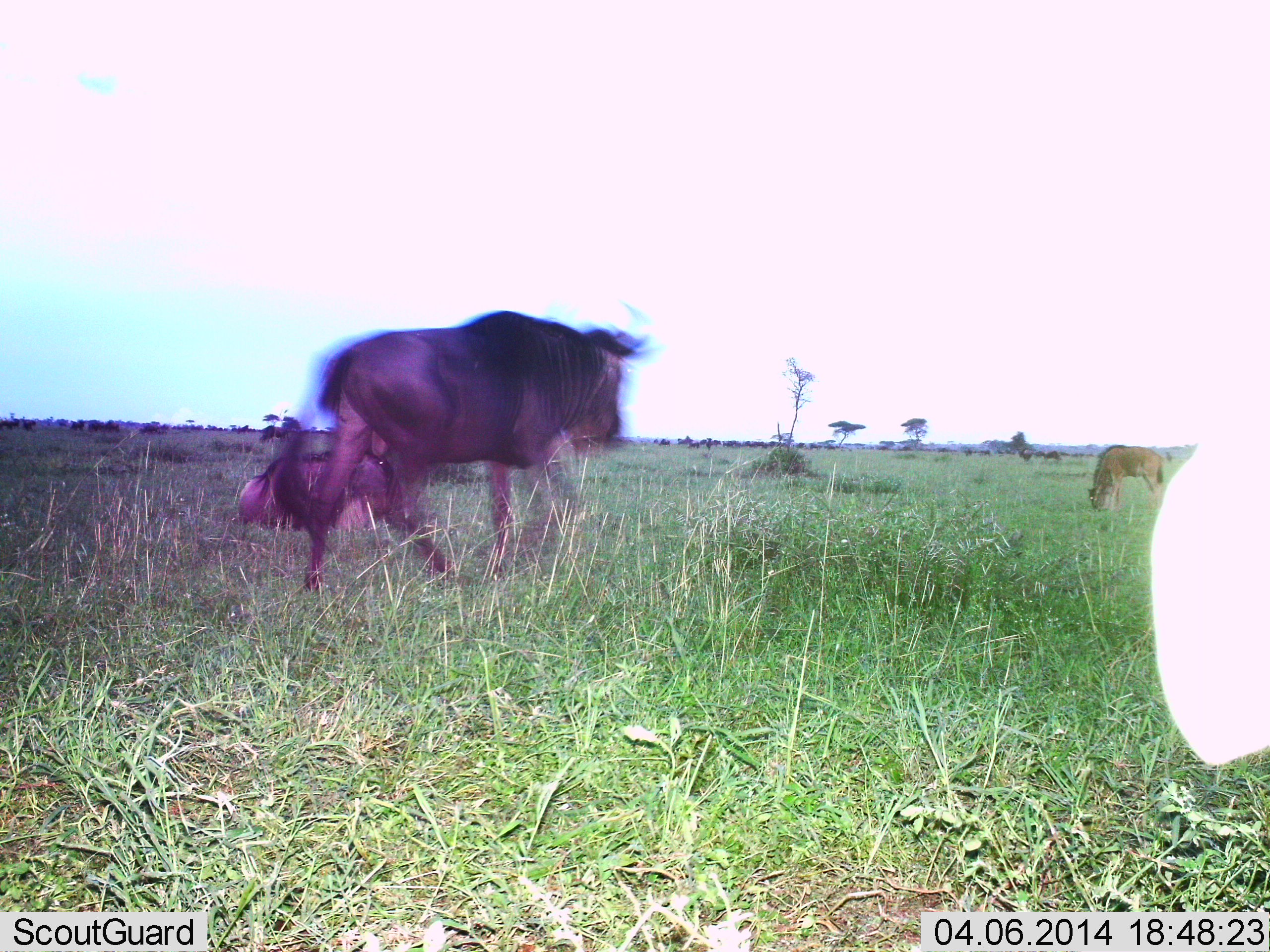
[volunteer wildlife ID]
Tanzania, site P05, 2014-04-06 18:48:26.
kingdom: Animalia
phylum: Chordata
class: Mammalia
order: Artiodactyla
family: Bovidae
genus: Connochaetes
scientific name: Connochaetes taurinus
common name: blue wildebeest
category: wildebeest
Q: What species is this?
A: Wildebeest (blue wildebeest) (Connochaetes taurinus).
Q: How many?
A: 3.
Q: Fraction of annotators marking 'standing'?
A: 60%.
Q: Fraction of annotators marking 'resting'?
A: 60%.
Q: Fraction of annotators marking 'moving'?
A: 90%.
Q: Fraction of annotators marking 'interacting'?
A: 0%.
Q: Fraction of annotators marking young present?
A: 10%.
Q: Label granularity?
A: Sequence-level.